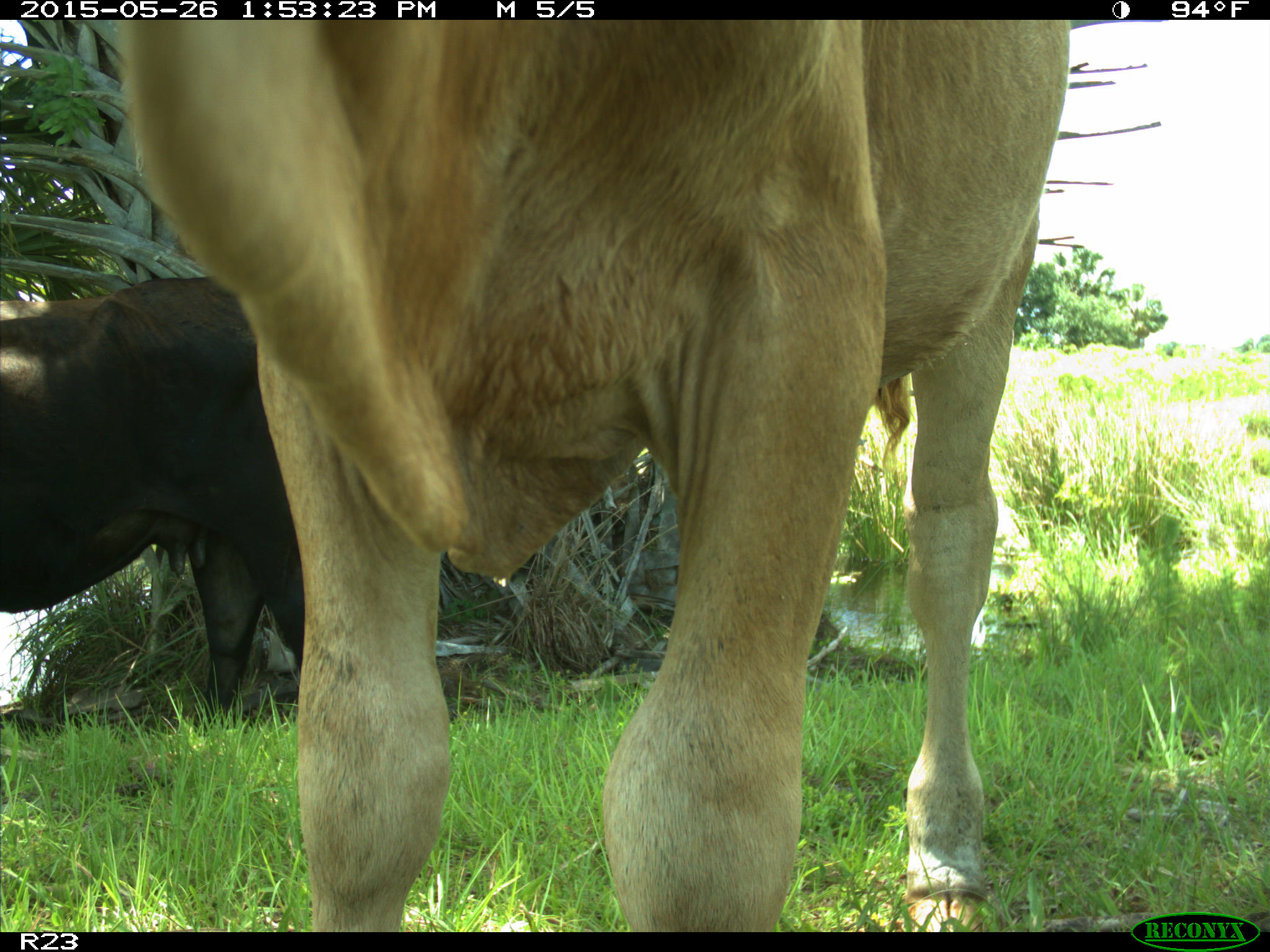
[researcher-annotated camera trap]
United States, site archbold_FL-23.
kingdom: Animalia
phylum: Chordata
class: Mammalia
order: Artiodactyla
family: Bovidae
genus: Bos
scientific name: Bos taurus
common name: domestic cow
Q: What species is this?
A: Bos taurus (domestic cow).